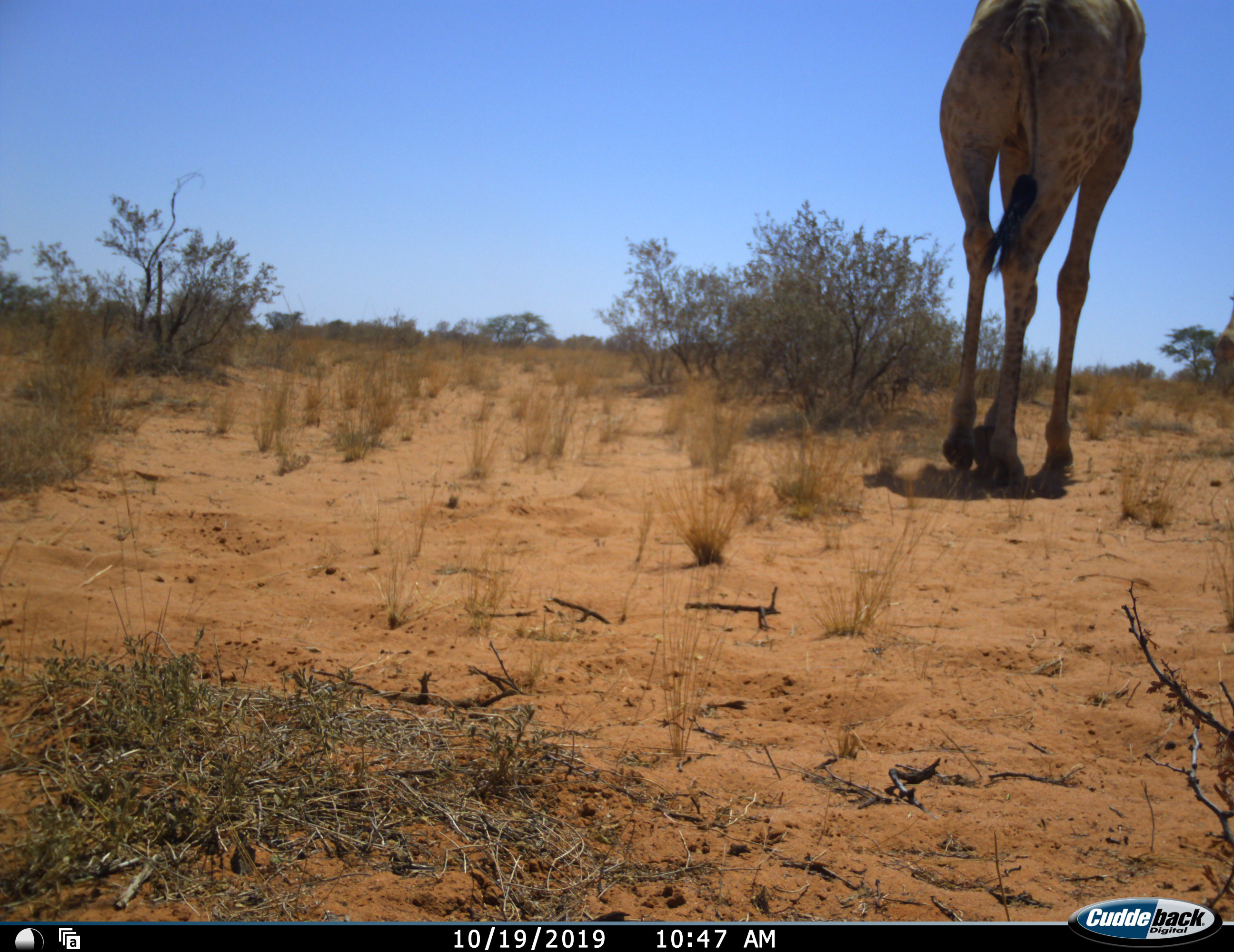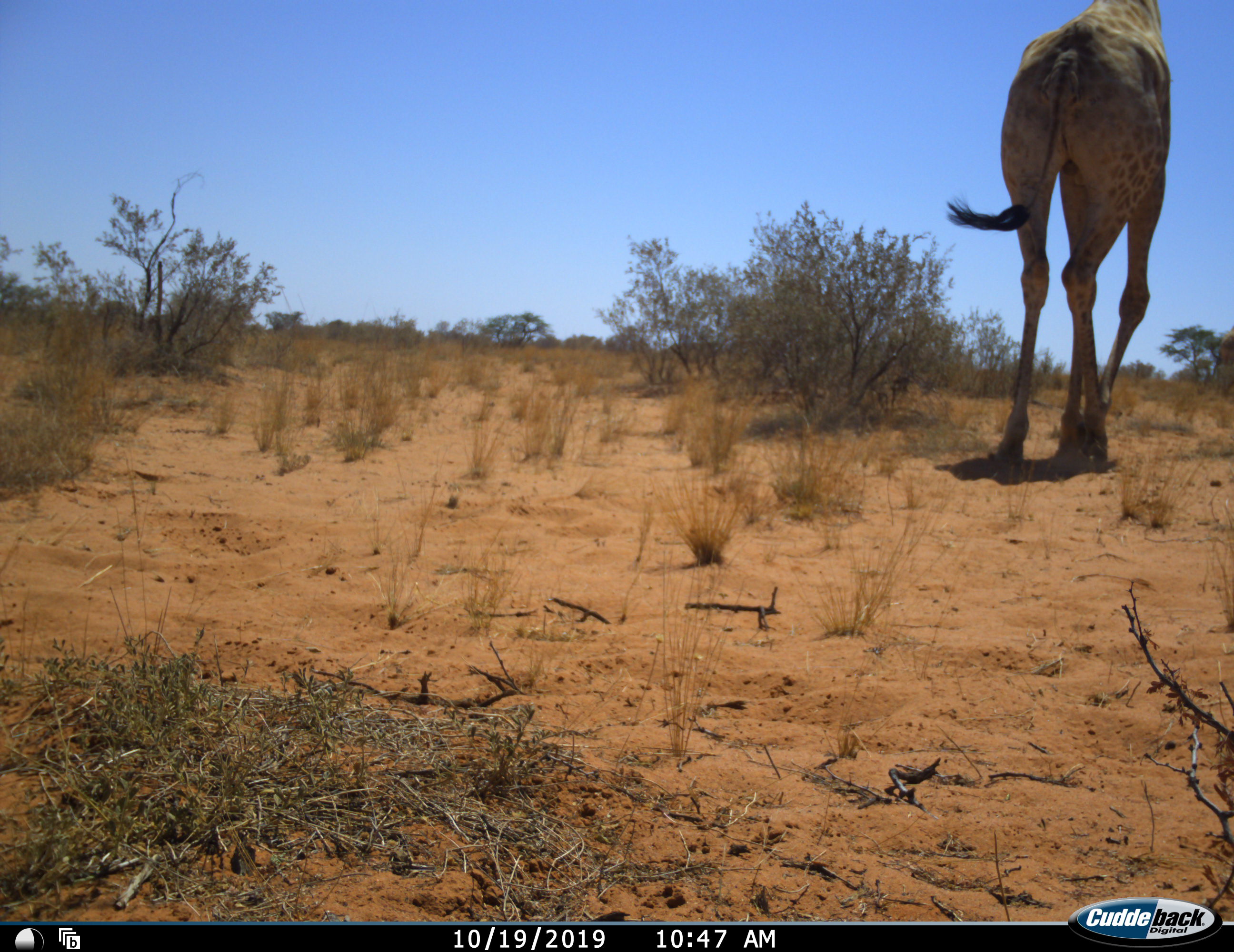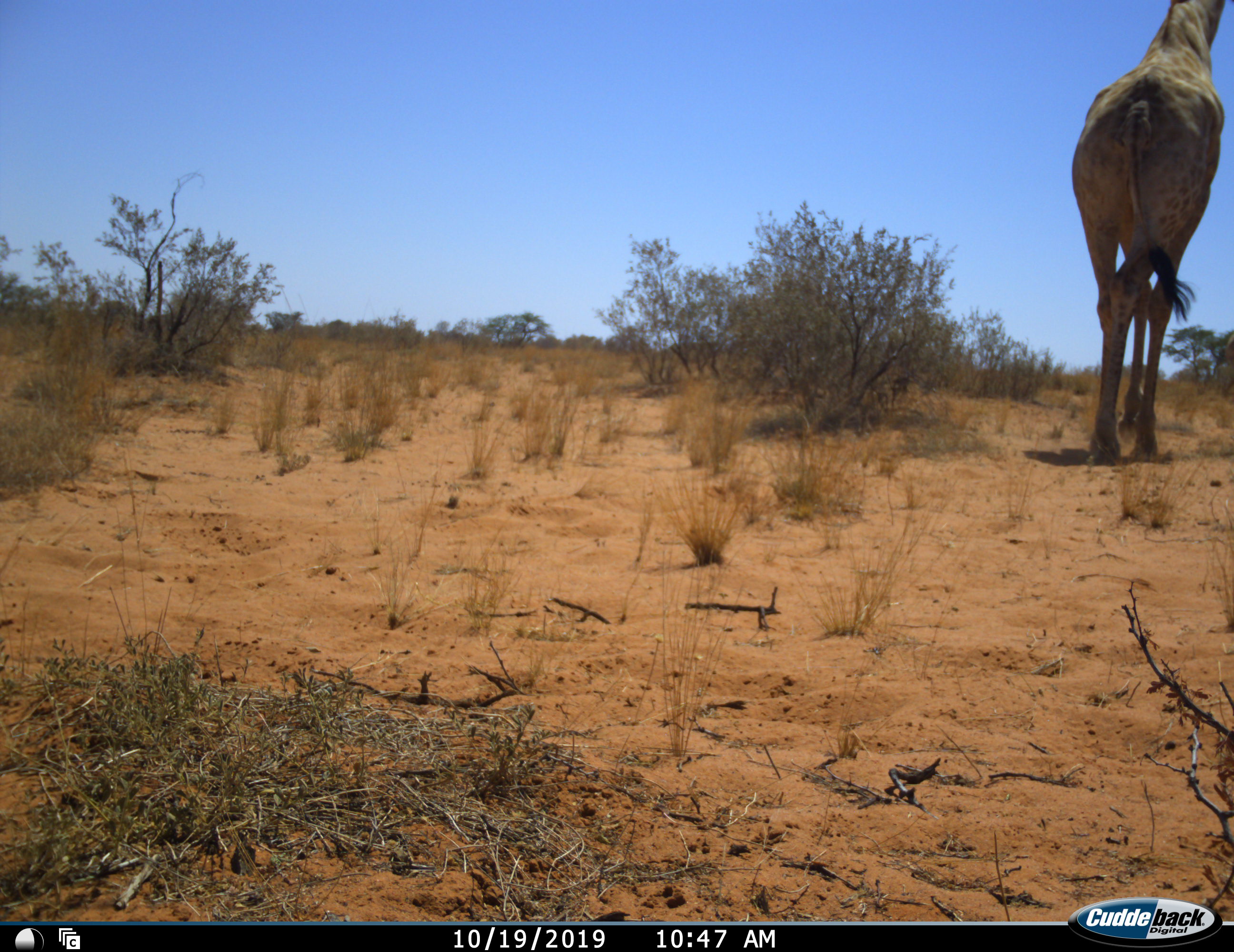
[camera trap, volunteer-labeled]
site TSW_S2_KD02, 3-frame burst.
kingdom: Animalia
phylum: Chordata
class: Mammalia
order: Artiodactyla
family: Giraffidae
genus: Giraffa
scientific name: Giraffa camelopardalis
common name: giraffe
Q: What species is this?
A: Giraffe (Giraffa camelopardalis).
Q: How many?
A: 1.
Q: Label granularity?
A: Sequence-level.